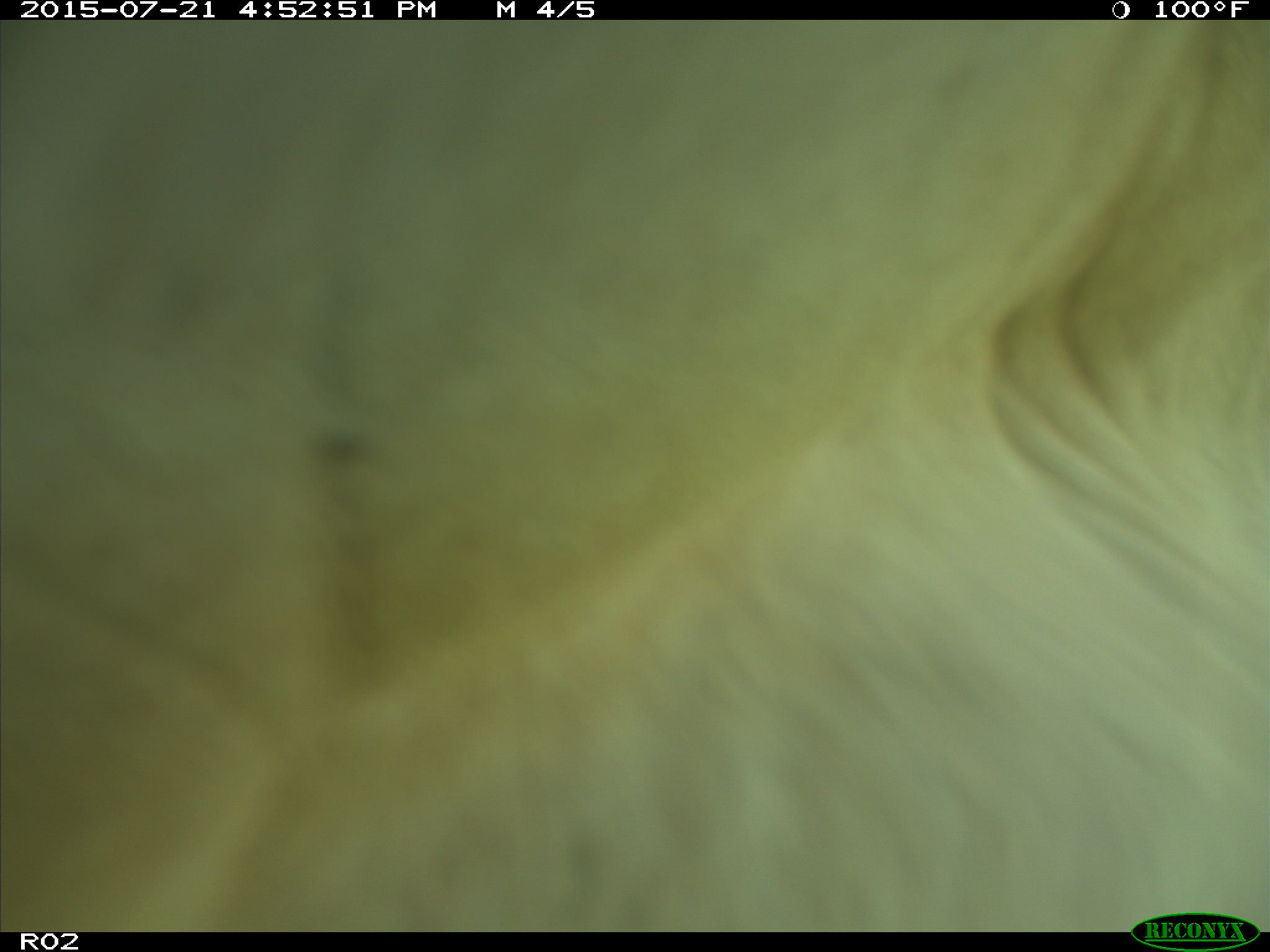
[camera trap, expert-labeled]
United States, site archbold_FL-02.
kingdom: Animalia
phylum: Chordata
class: Mammalia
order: Artiodactyla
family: Bovidae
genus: Bos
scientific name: Bos taurus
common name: domestic cow